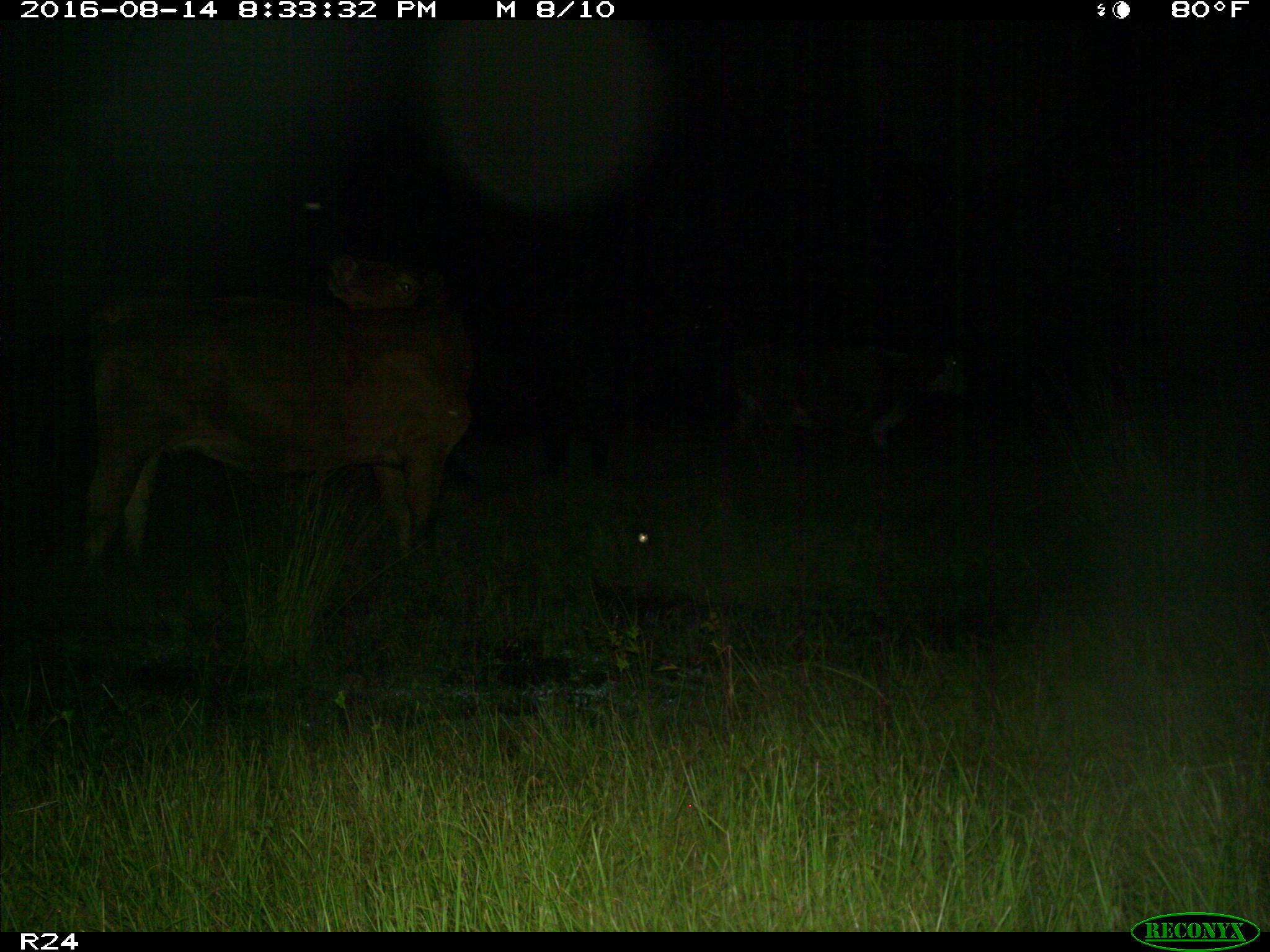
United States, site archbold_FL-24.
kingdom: Animalia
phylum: Chordata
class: Mammalia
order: Artiodactyla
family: Bovidae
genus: Bos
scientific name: Bos taurus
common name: domestic cow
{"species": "Bos taurus (domestic cow)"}